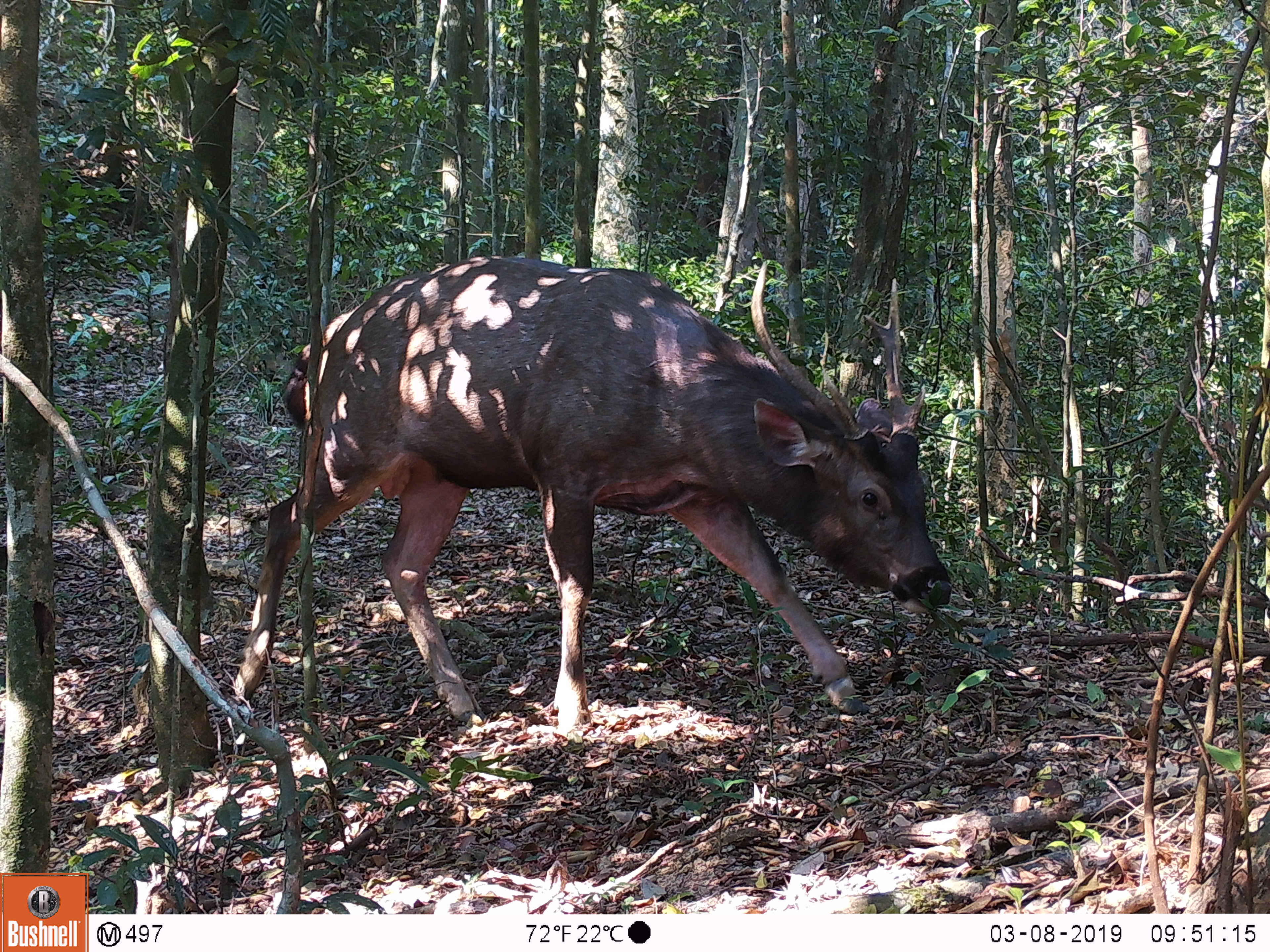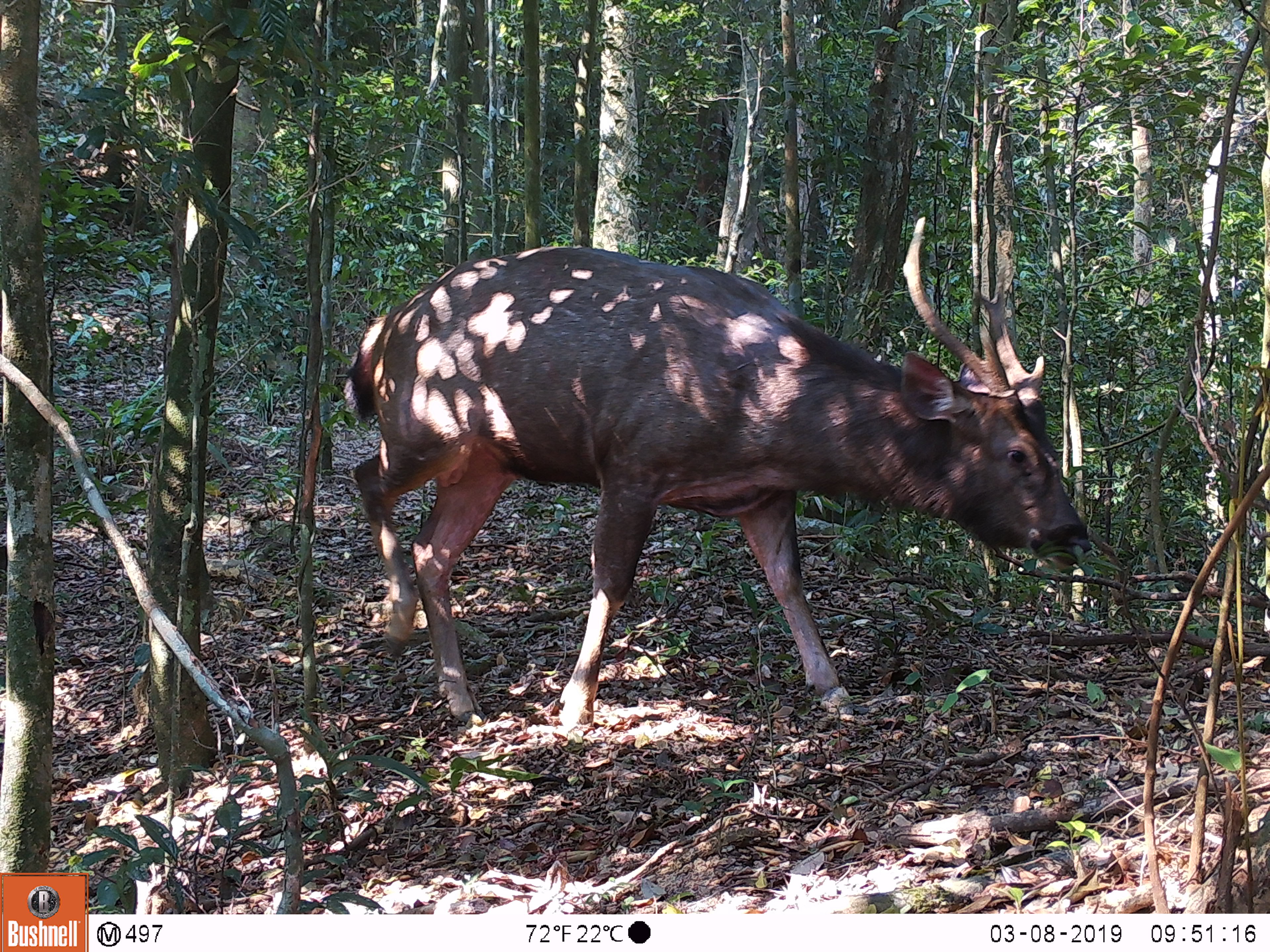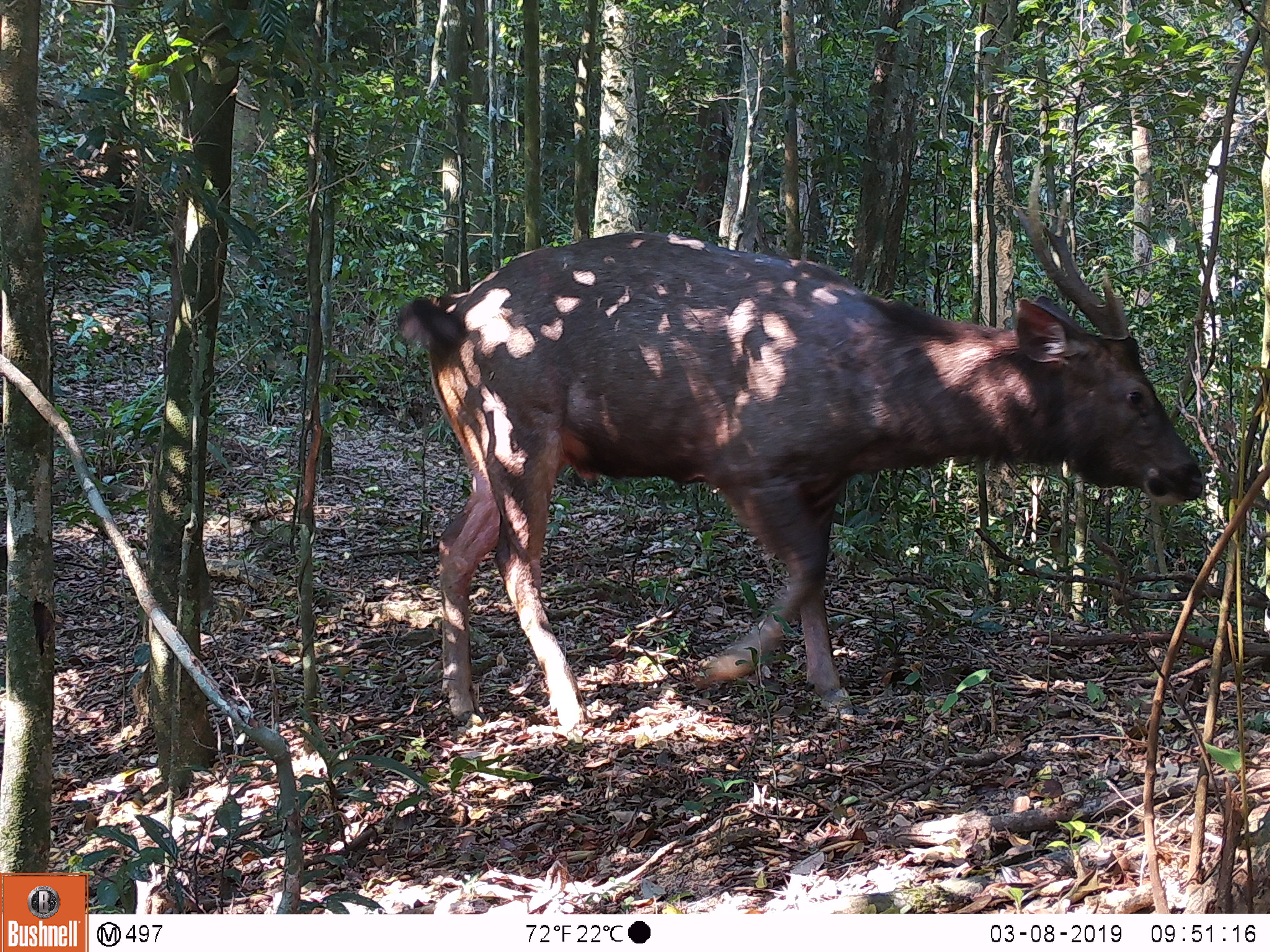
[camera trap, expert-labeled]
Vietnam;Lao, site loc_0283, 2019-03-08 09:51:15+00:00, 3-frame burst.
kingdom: Animalia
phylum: Chordata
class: Mammalia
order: Artiodactyla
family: Cervidae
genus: Rusa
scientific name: Rusa unicolor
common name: sambar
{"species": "sambar (Rusa unicolor)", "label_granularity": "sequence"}